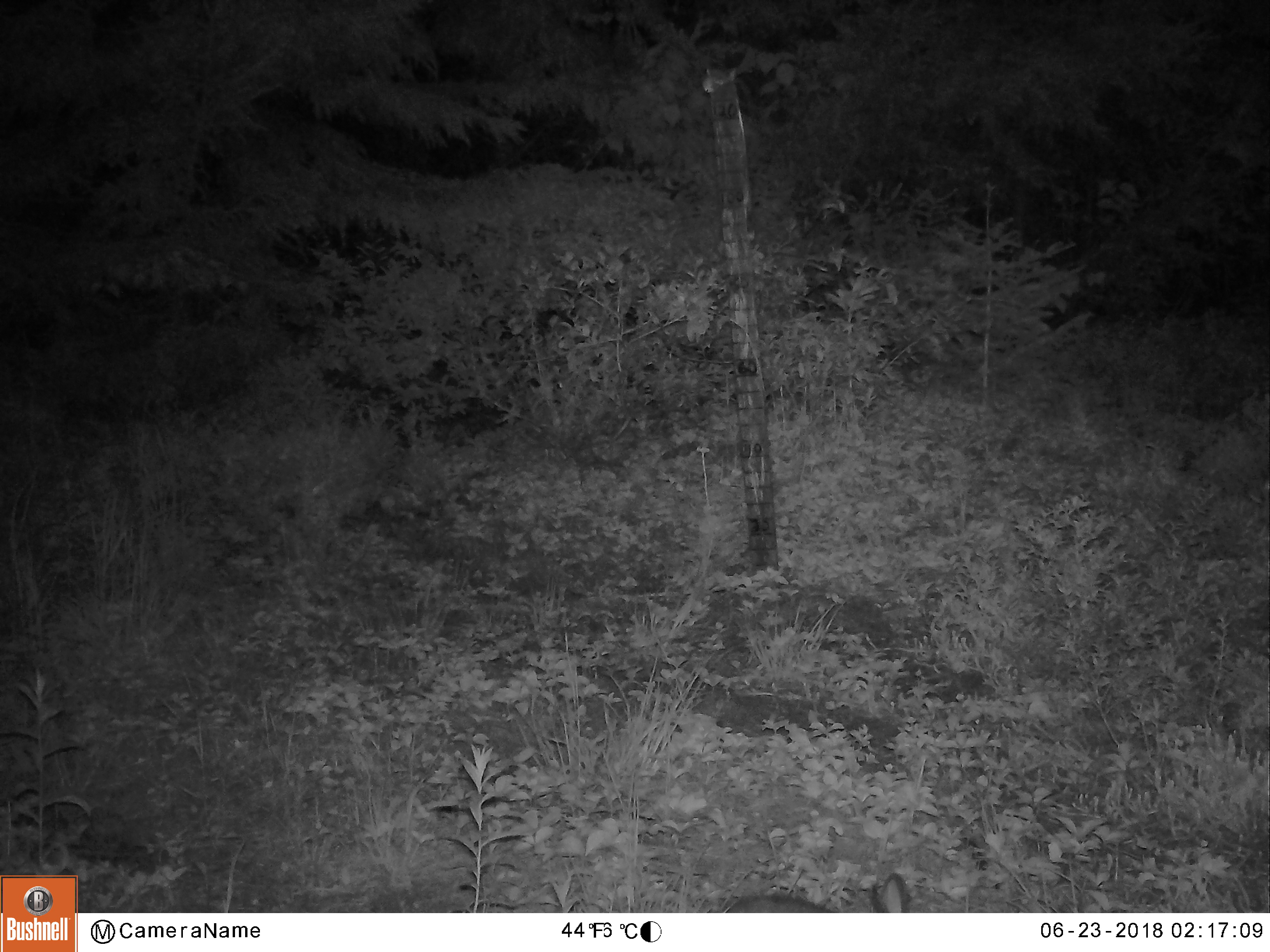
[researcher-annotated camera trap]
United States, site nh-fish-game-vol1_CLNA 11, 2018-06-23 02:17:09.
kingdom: Animalia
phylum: Chordata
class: Mammalia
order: Lagomorpha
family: Leporidae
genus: Lepus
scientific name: Lepus americanus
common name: snowshoe hare